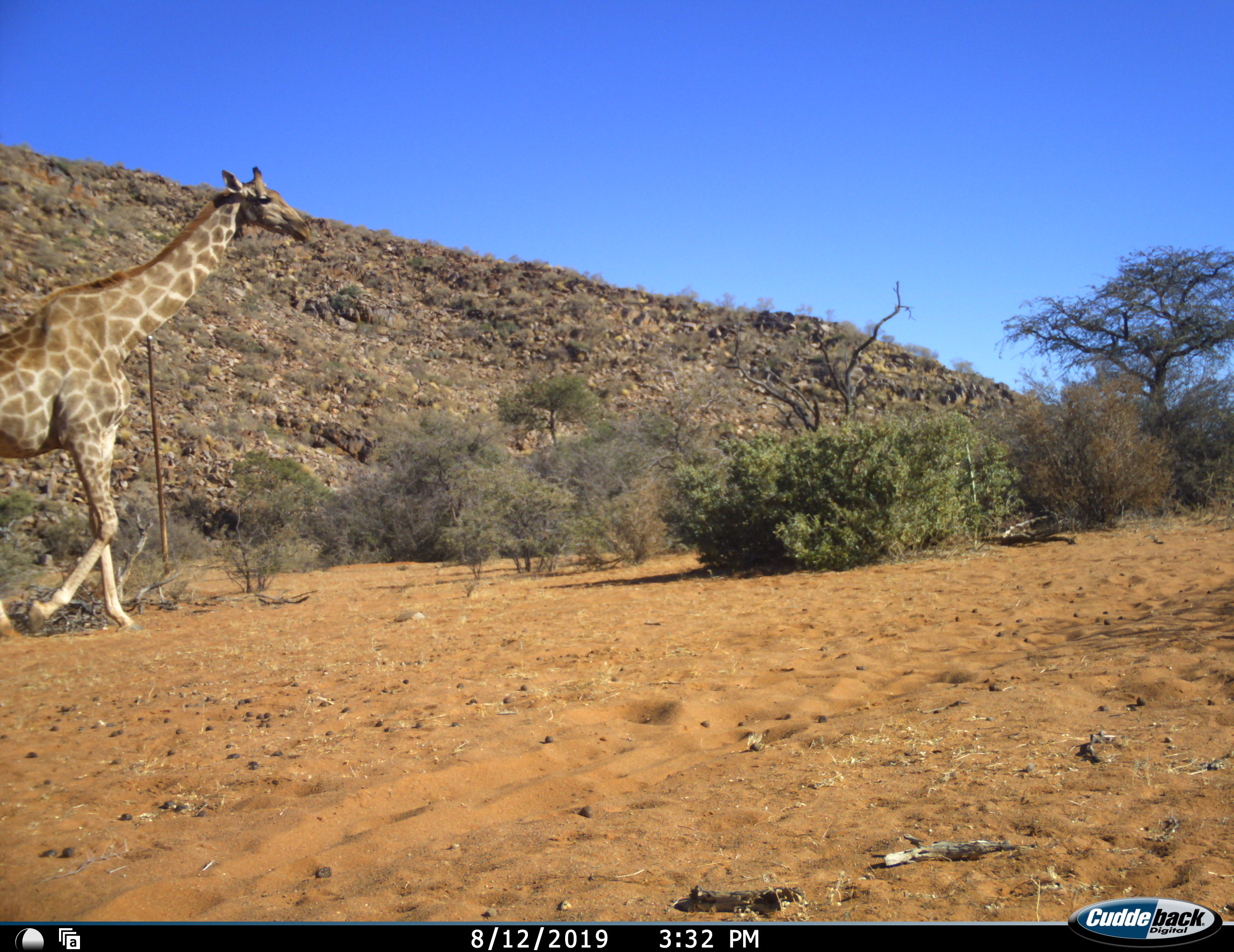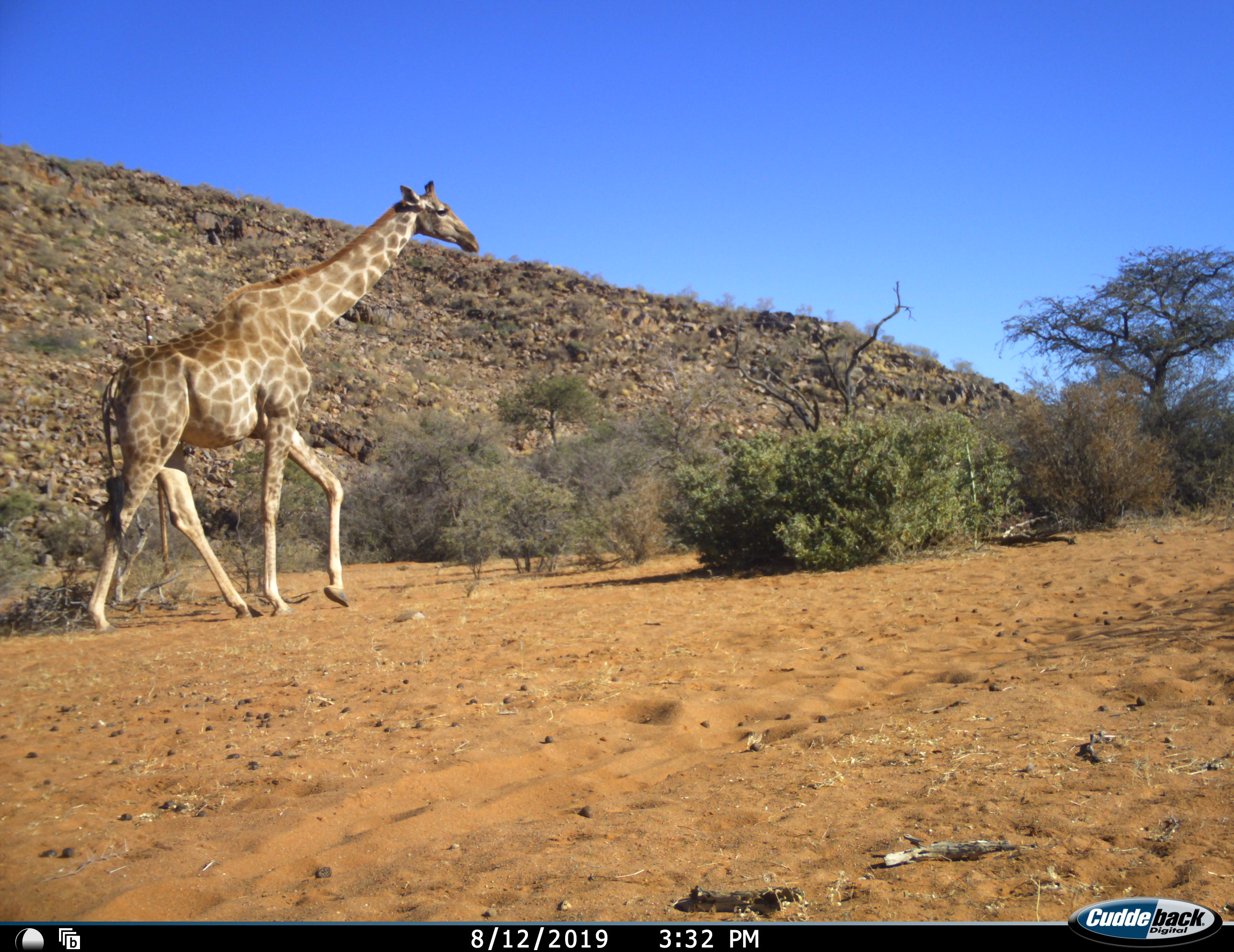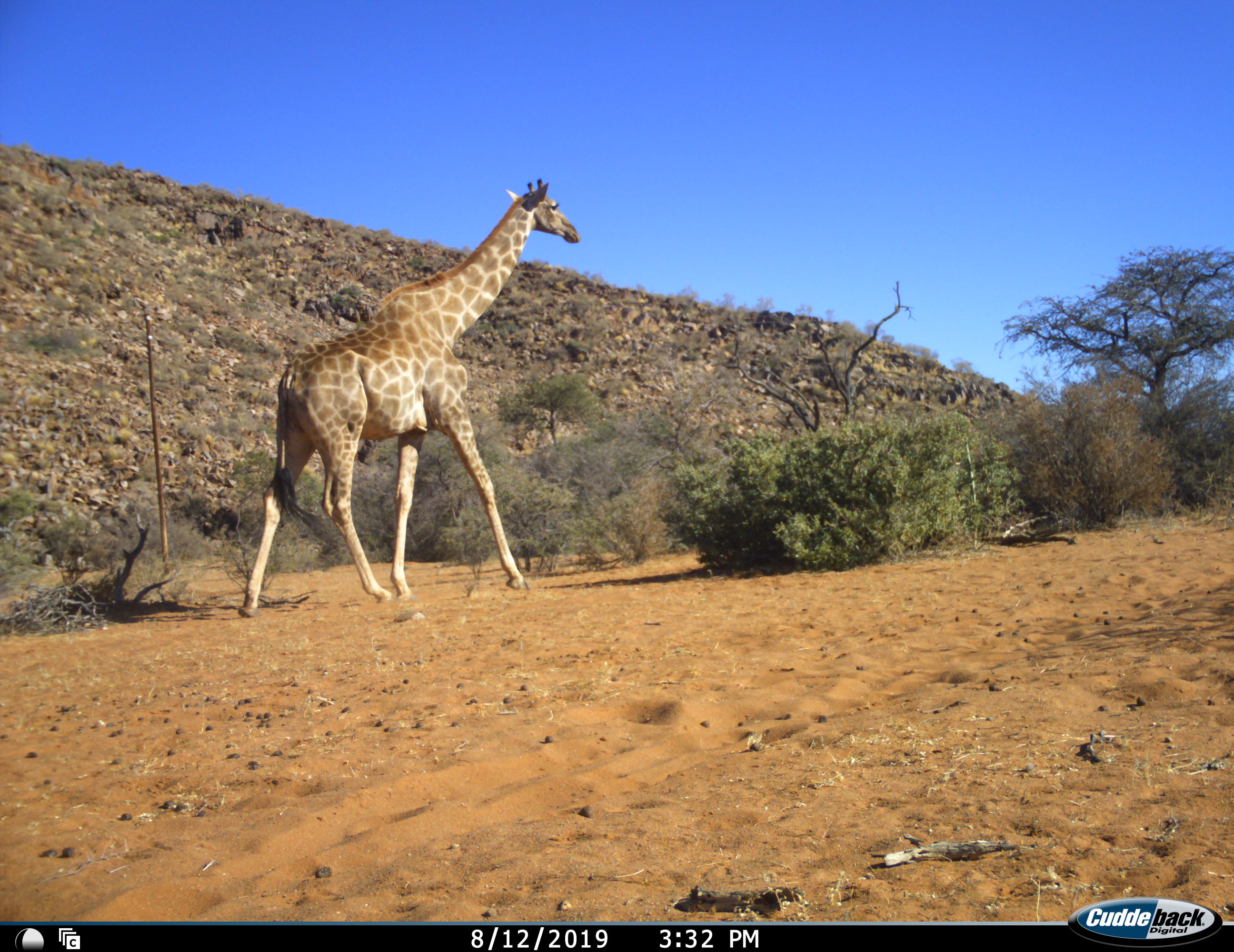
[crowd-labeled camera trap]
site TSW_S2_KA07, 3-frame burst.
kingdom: Animalia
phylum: Chordata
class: Mammalia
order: Artiodactyla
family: Giraffidae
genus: Giraffa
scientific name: Giraffa camelopardalis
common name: giraffe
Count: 1.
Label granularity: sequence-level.